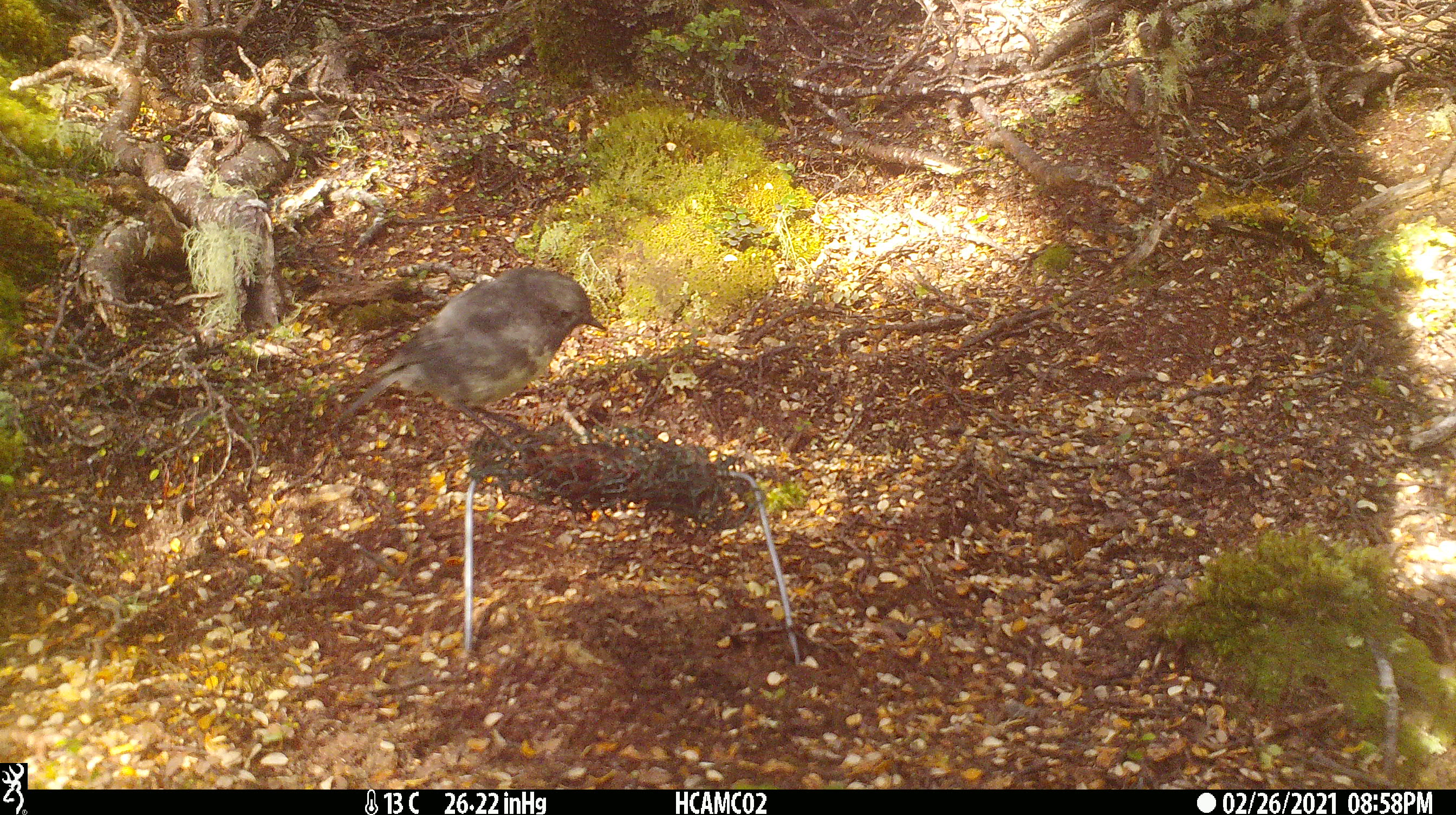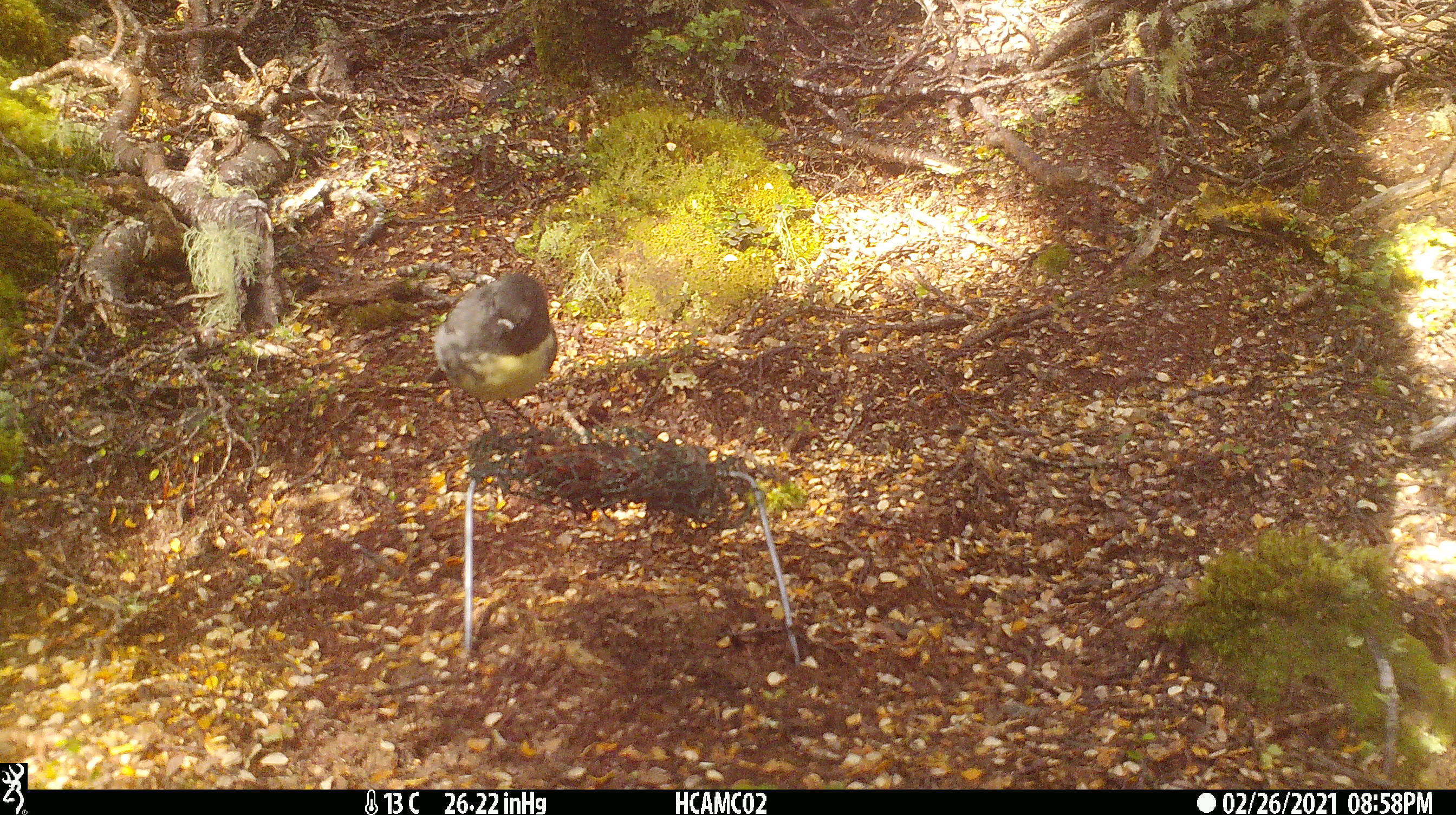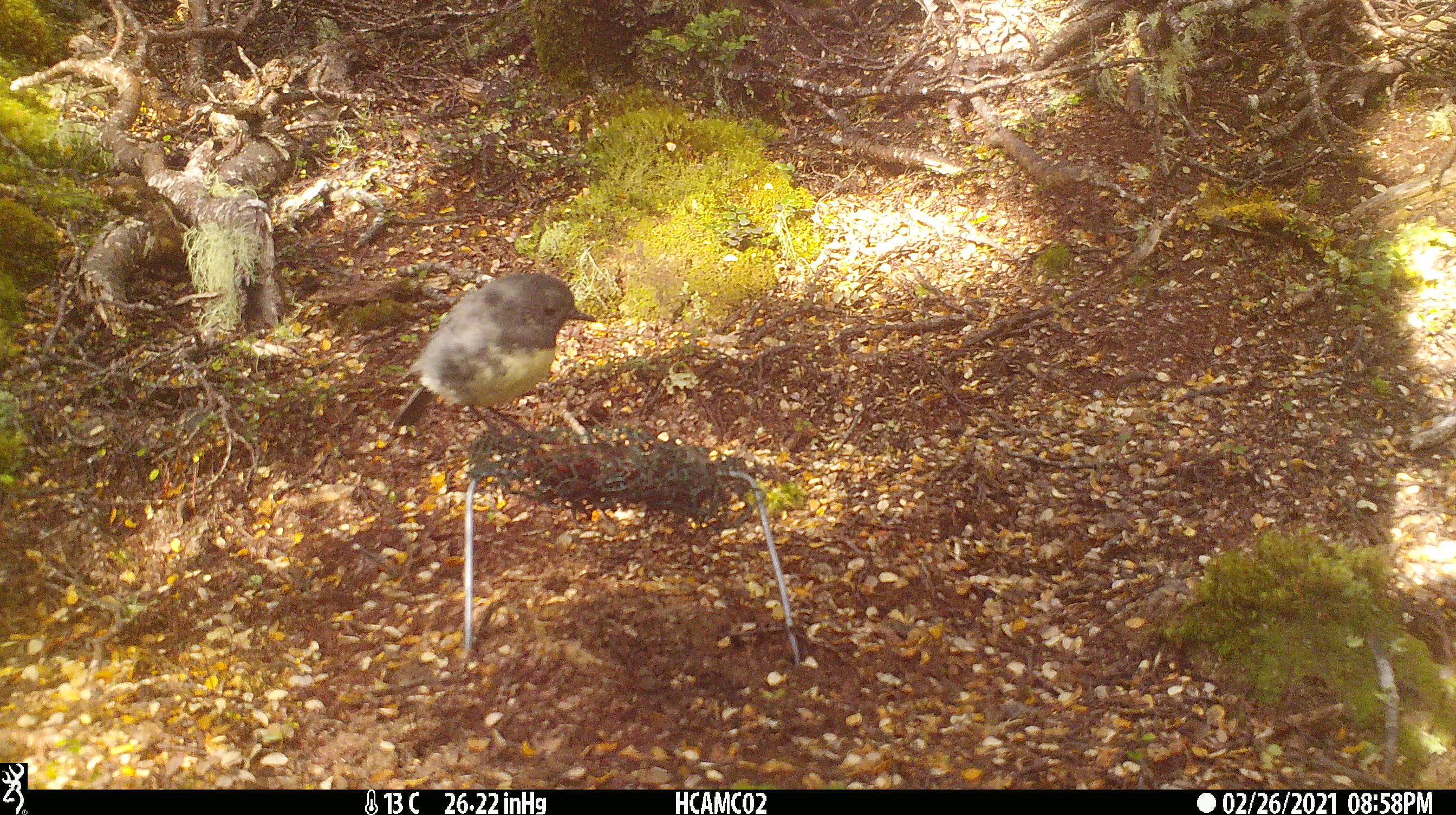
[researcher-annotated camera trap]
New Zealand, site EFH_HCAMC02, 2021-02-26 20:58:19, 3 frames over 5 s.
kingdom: Animalia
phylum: Chordata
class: Aves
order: Passeriformes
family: Petroicidae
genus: Petroica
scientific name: Petroica australis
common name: new zealand robin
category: robin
Robin (new zealand robin) (Petroica australis).